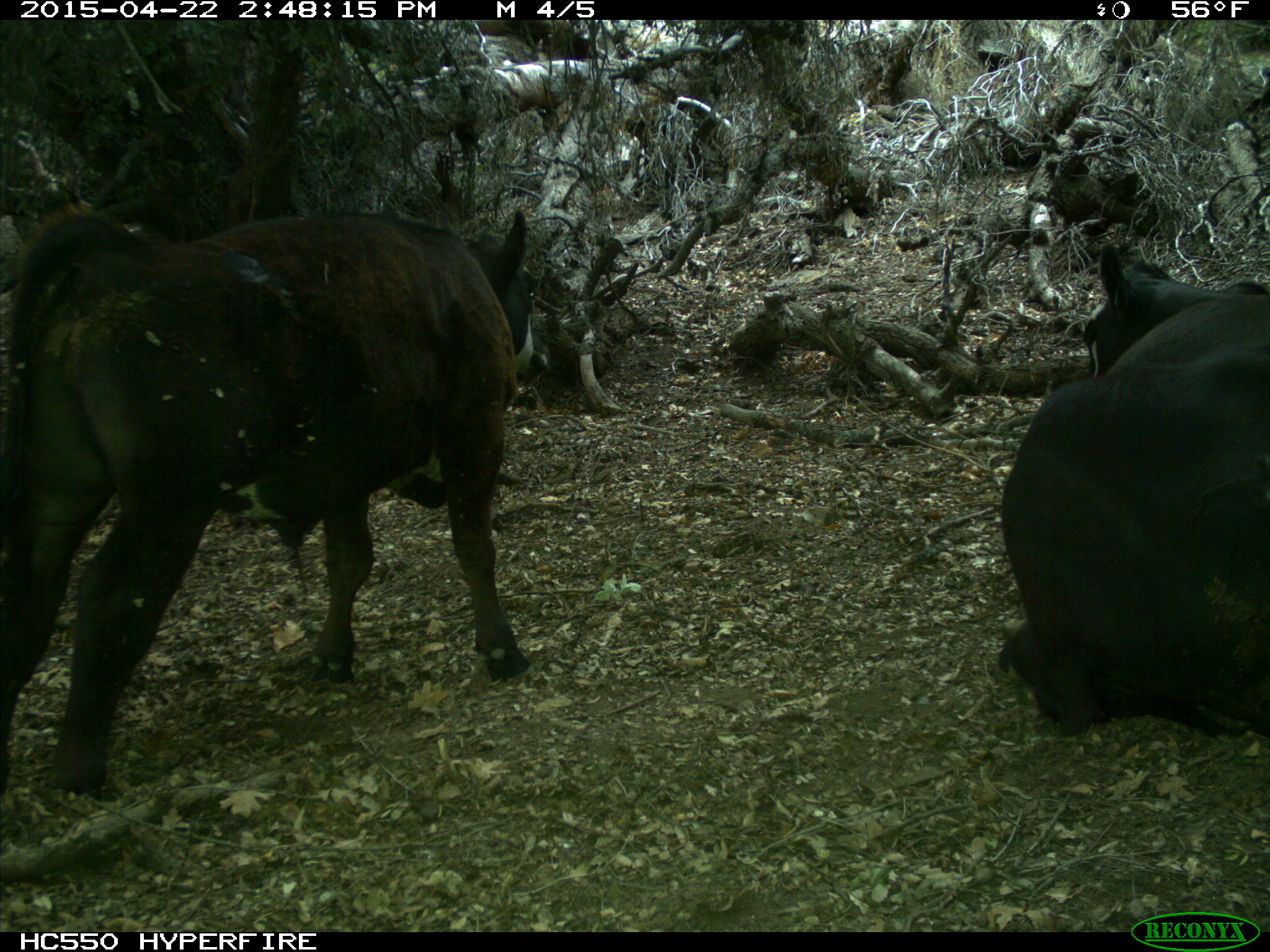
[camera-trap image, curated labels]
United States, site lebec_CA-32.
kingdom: Animalia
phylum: Chordata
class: Mammalia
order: Artiodactyla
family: Bovidae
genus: Bos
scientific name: Bos taurus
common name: domestic cow